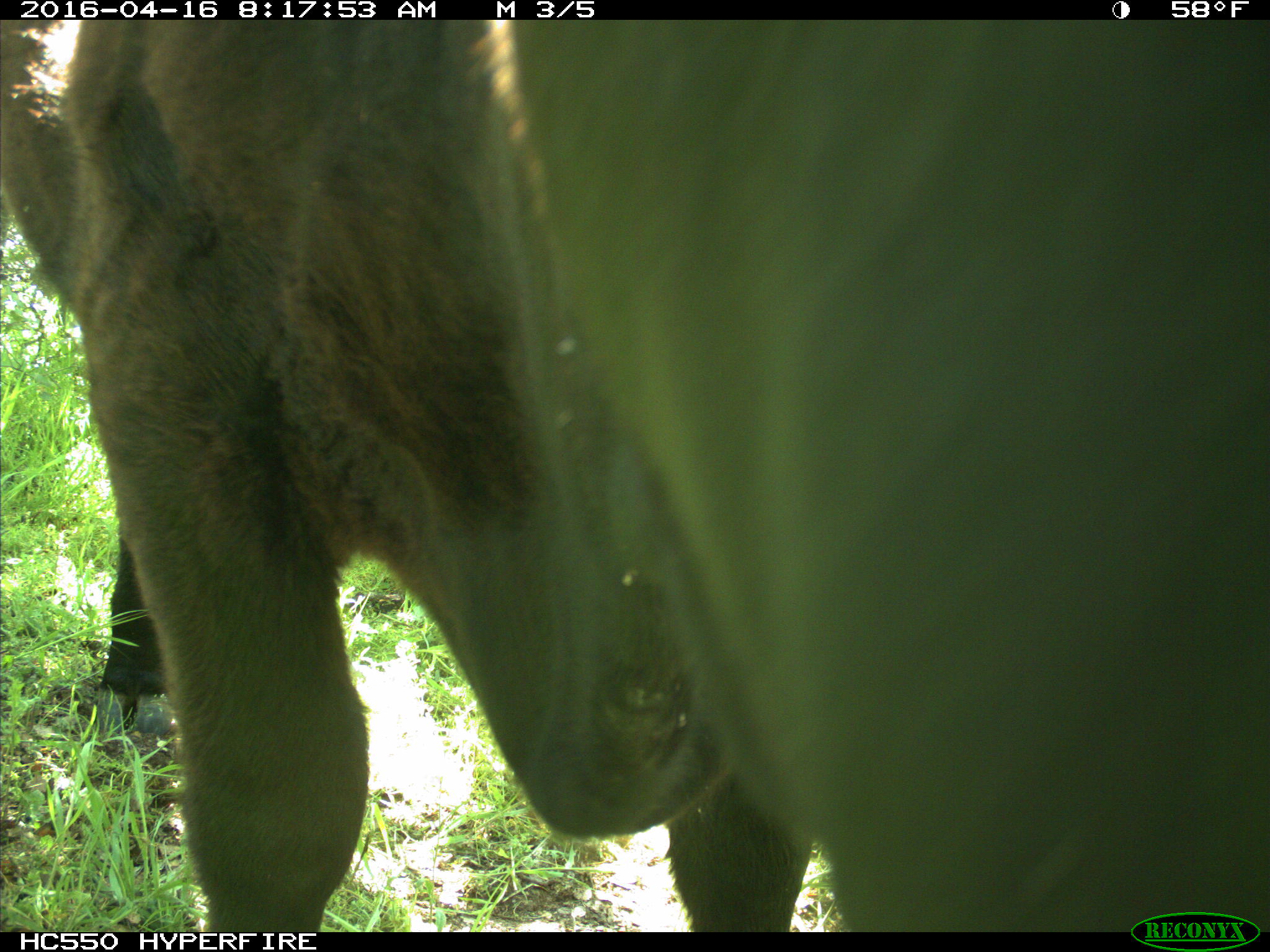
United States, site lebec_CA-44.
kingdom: Animalia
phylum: Chordata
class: Mammalia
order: Artiodactyla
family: Bovidae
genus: Bos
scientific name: Bos taurus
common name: domestic cow